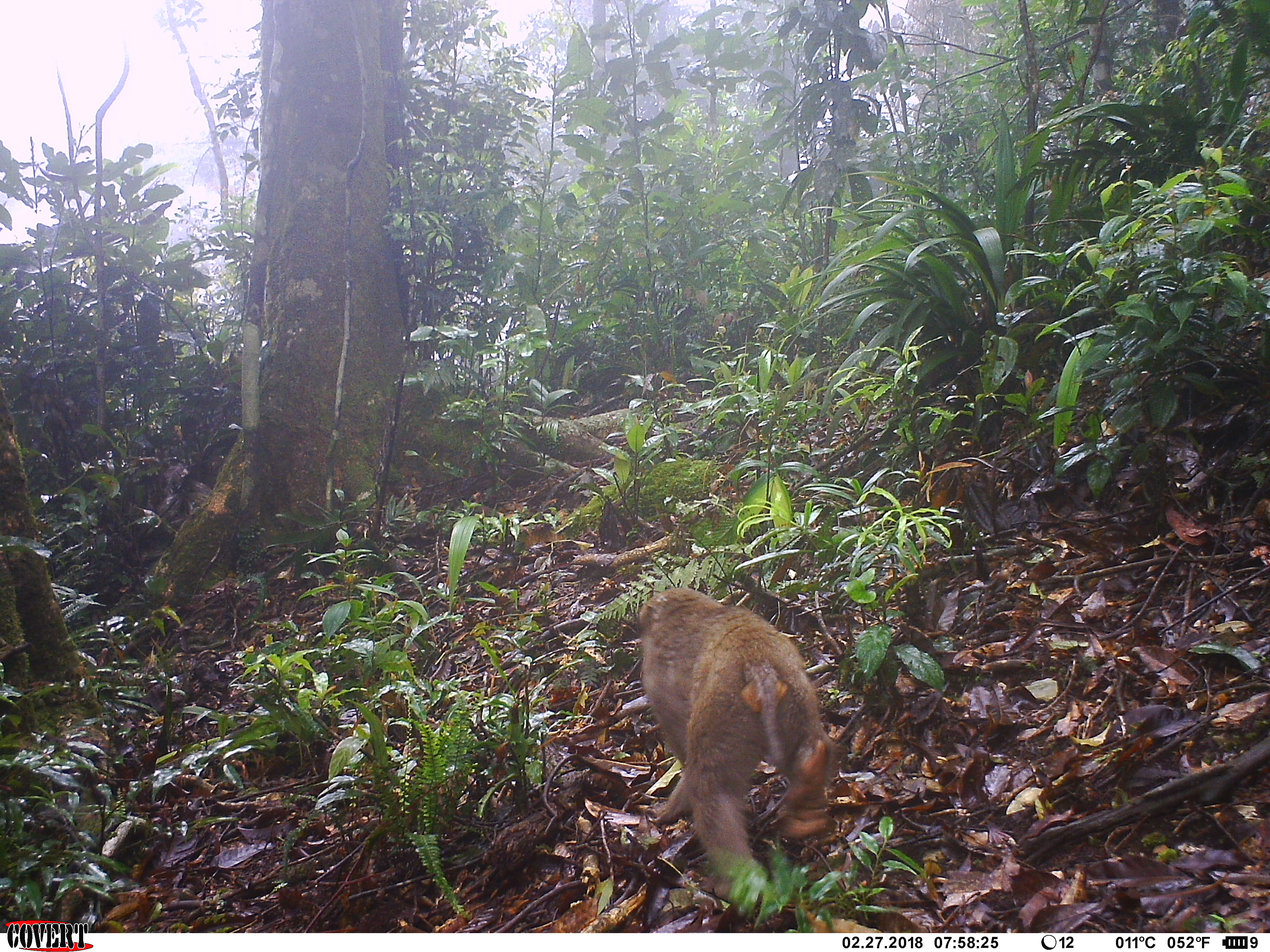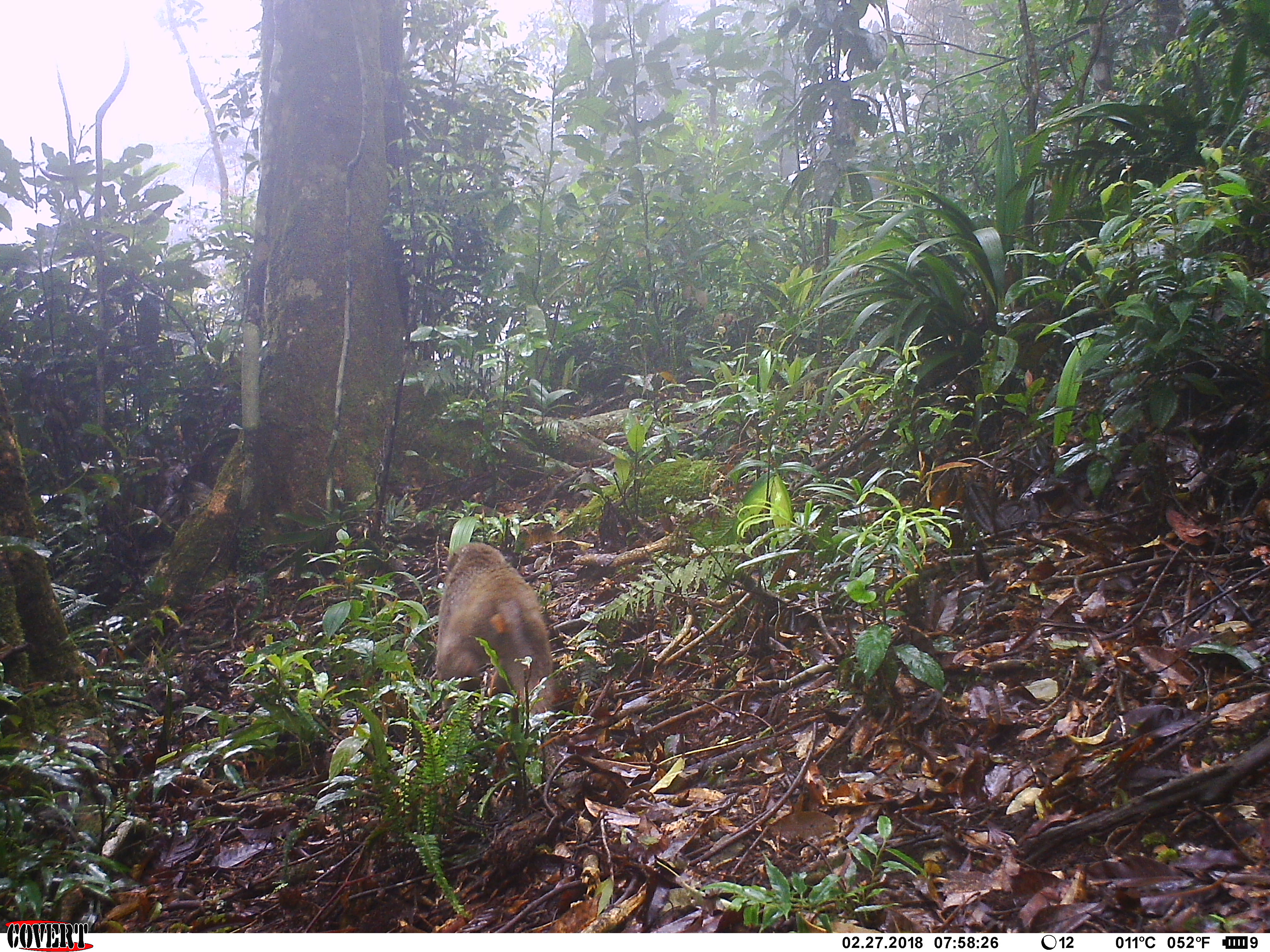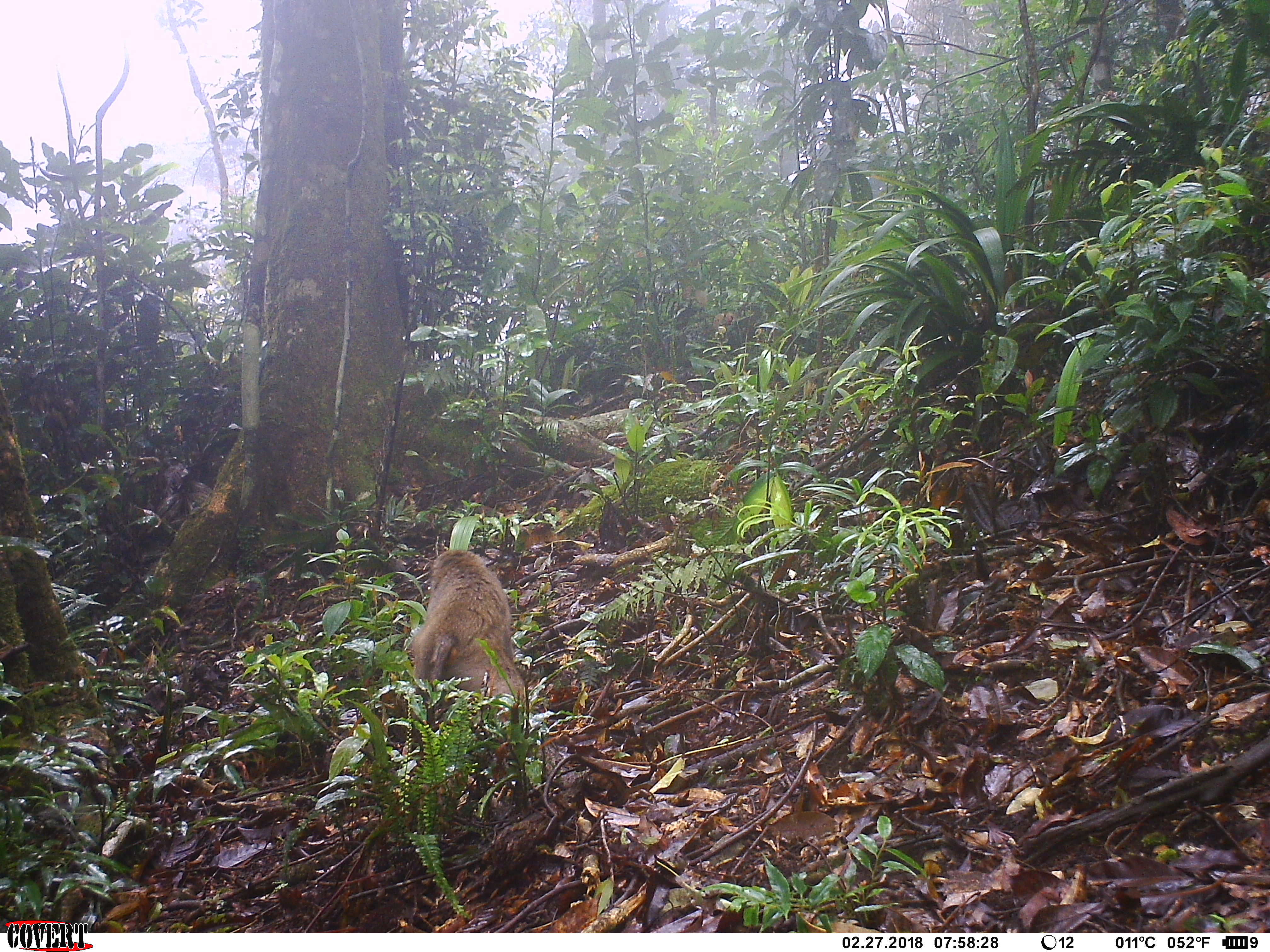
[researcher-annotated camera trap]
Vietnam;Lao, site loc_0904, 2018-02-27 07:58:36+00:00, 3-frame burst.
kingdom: Animalia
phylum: Chordata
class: Mammalia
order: Primates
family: Cercopithecidae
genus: Macaca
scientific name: Macaca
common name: macaque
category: unidentified macaque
Unidentified macaque (macaque) (Macaca). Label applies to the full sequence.